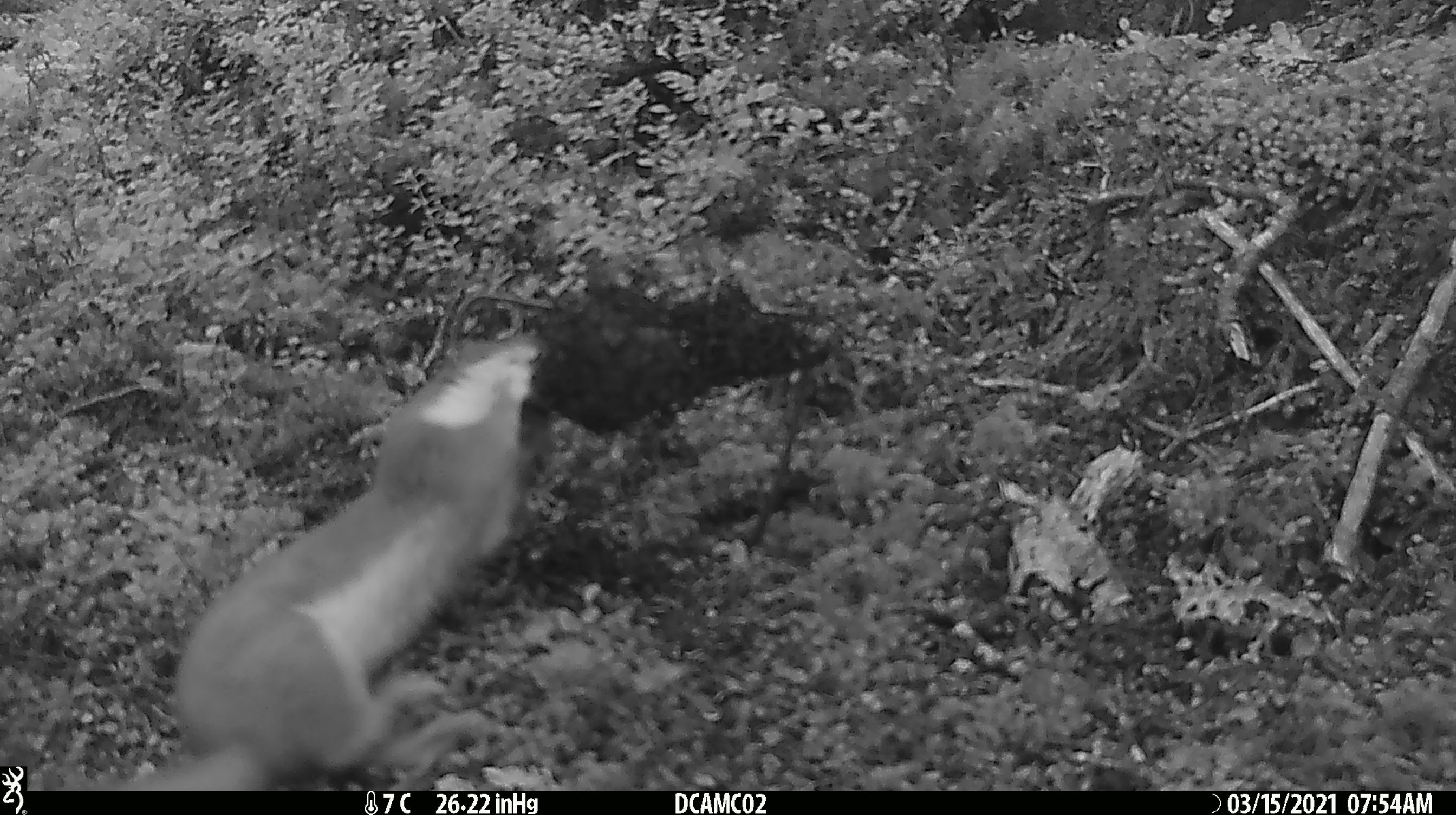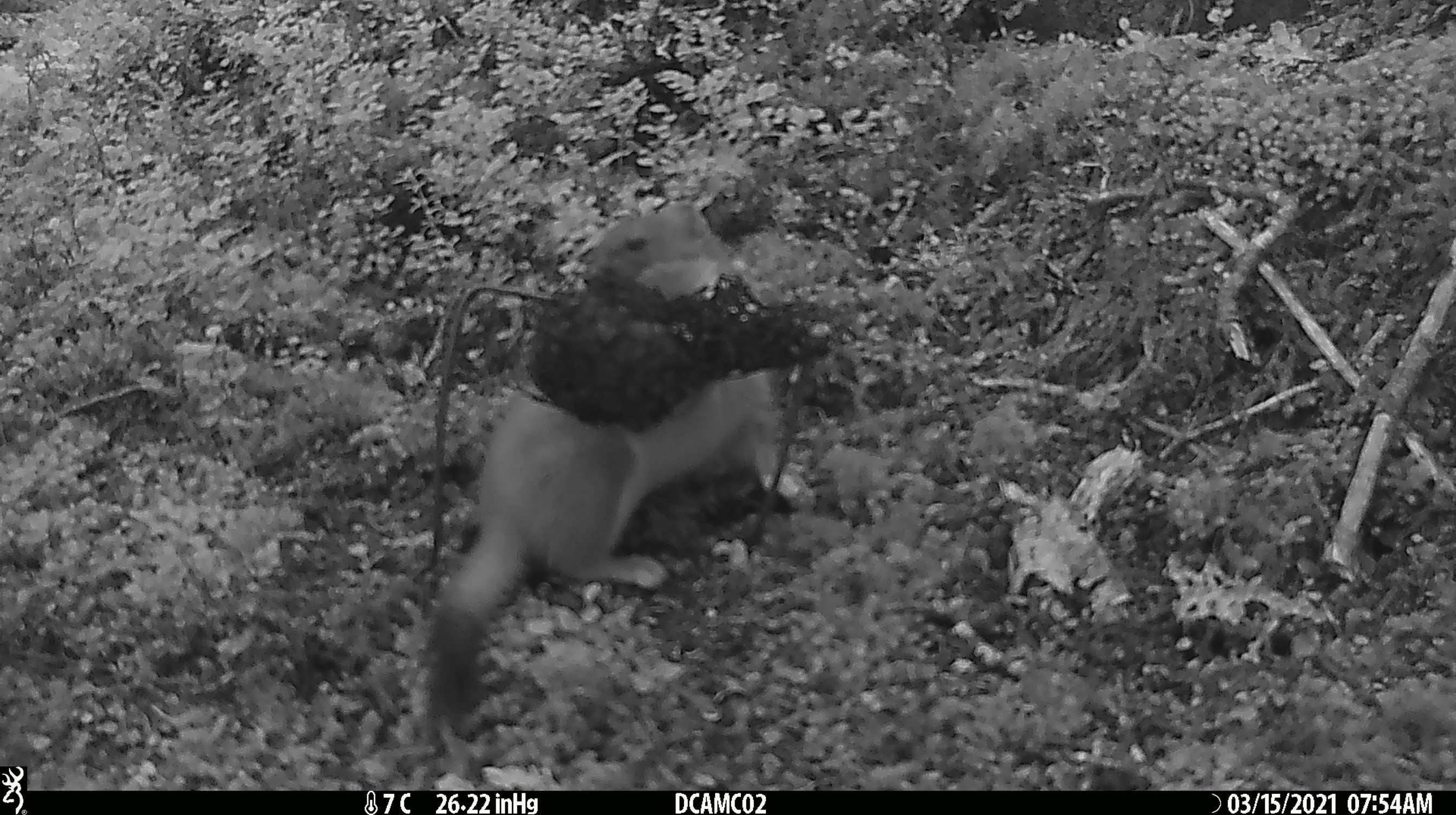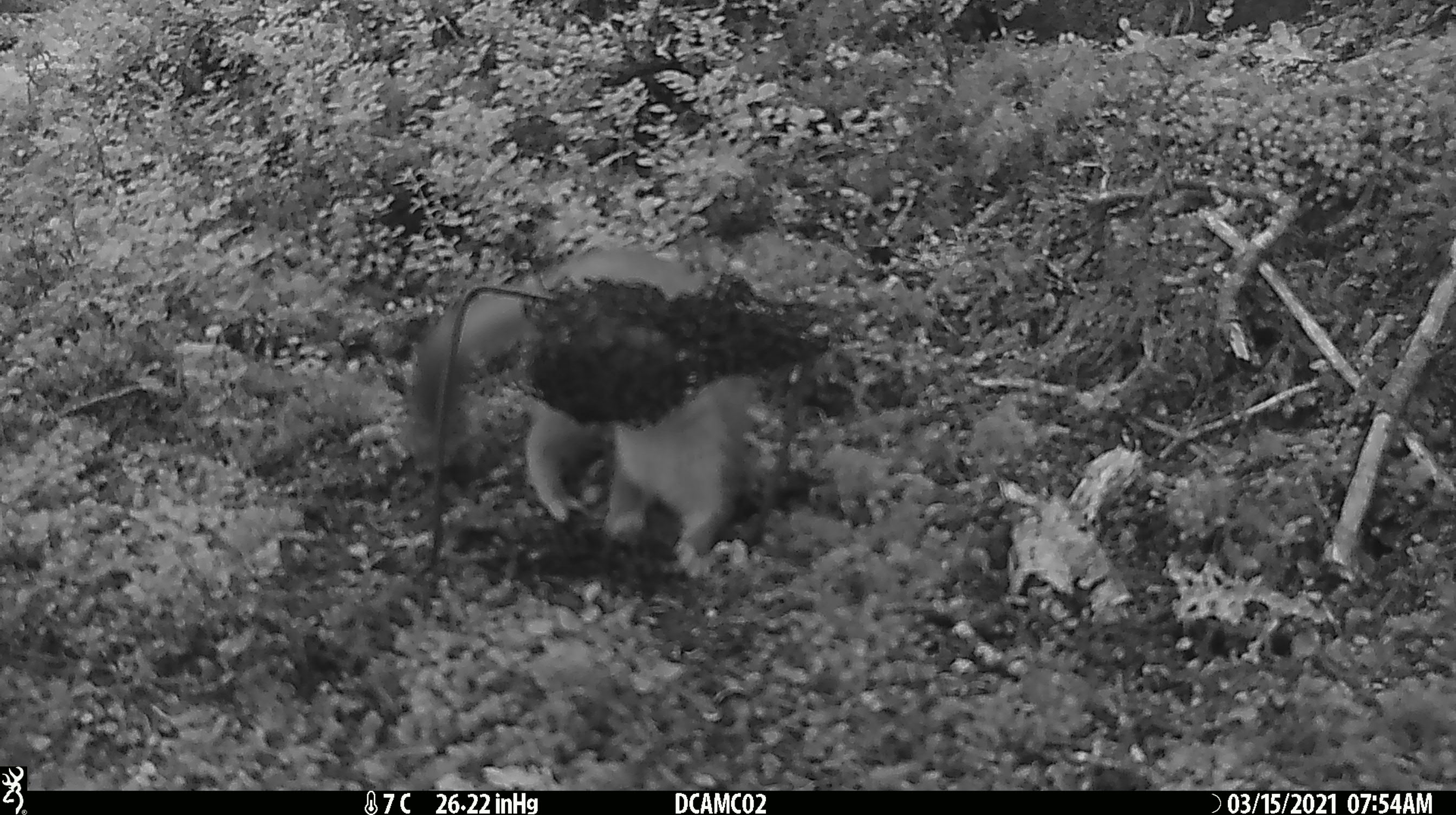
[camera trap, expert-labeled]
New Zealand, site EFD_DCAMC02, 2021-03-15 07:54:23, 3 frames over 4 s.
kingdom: Animalia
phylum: Chordata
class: Mammalia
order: Carnivora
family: Mustelidae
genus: Mustela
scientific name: Mustela erminea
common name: stoat